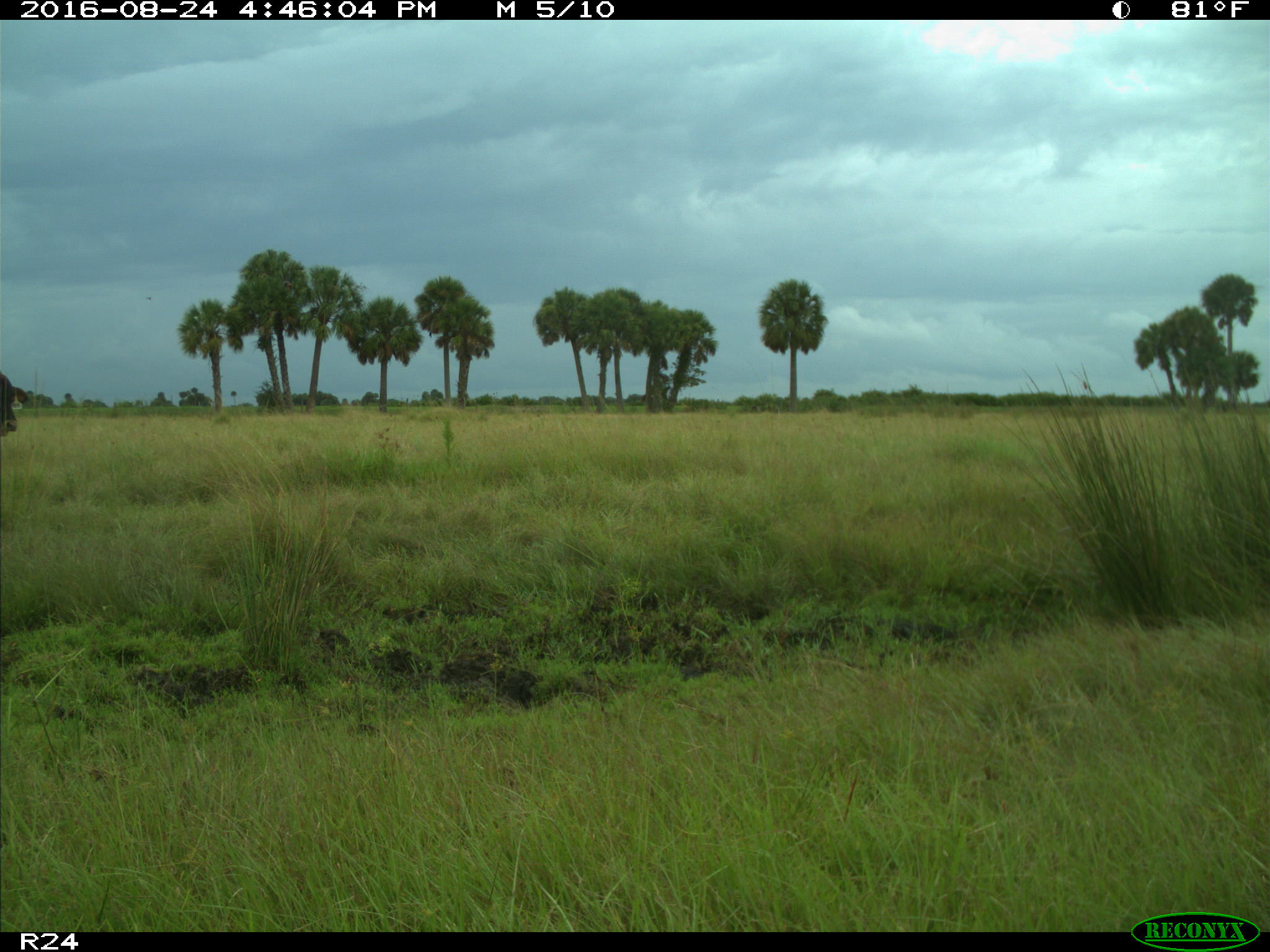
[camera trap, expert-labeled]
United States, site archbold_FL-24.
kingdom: Animalia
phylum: Chordata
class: Mammalia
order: Artiodactyla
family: Bovidae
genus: Bos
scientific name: Bos taurus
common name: domestic cow